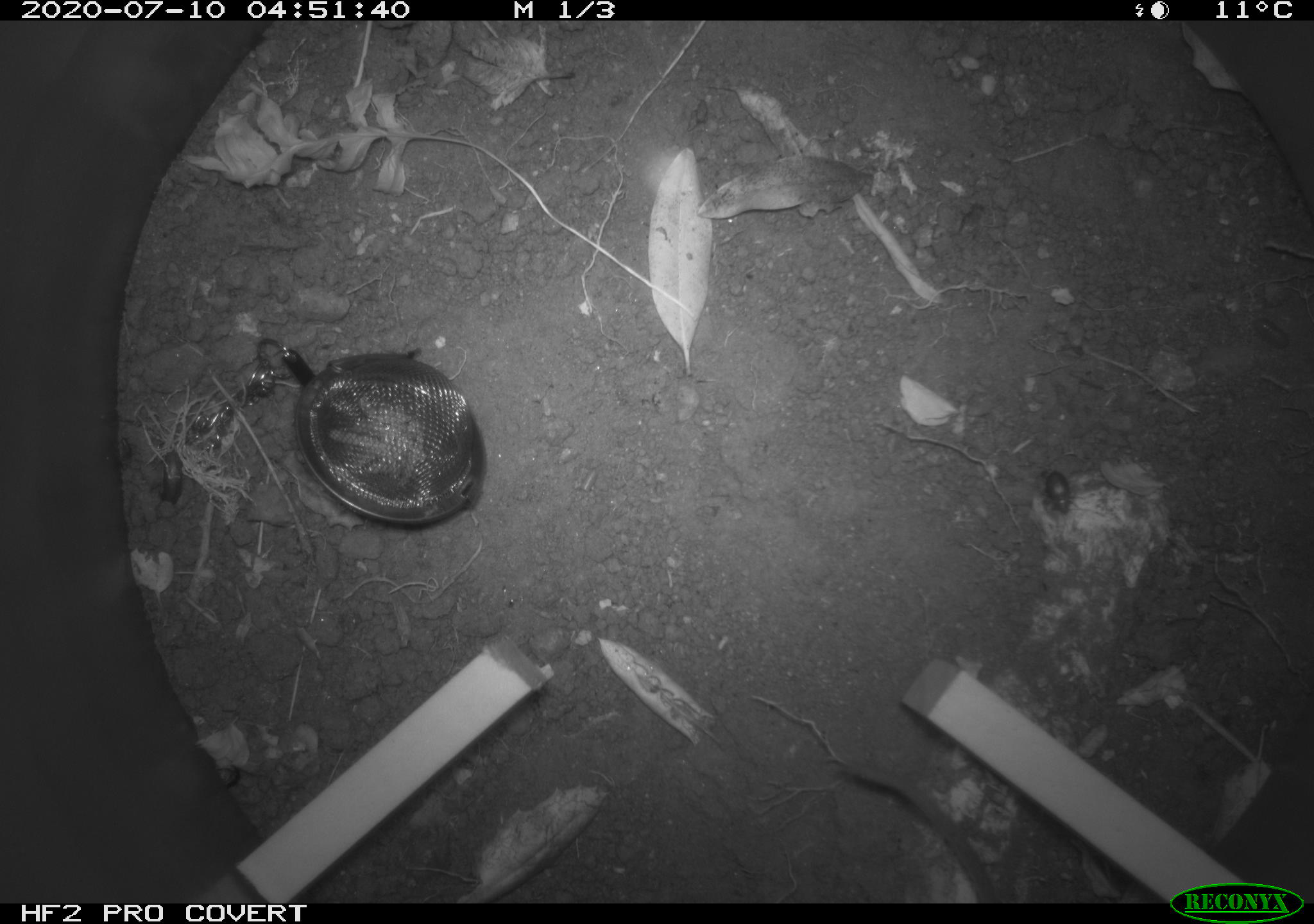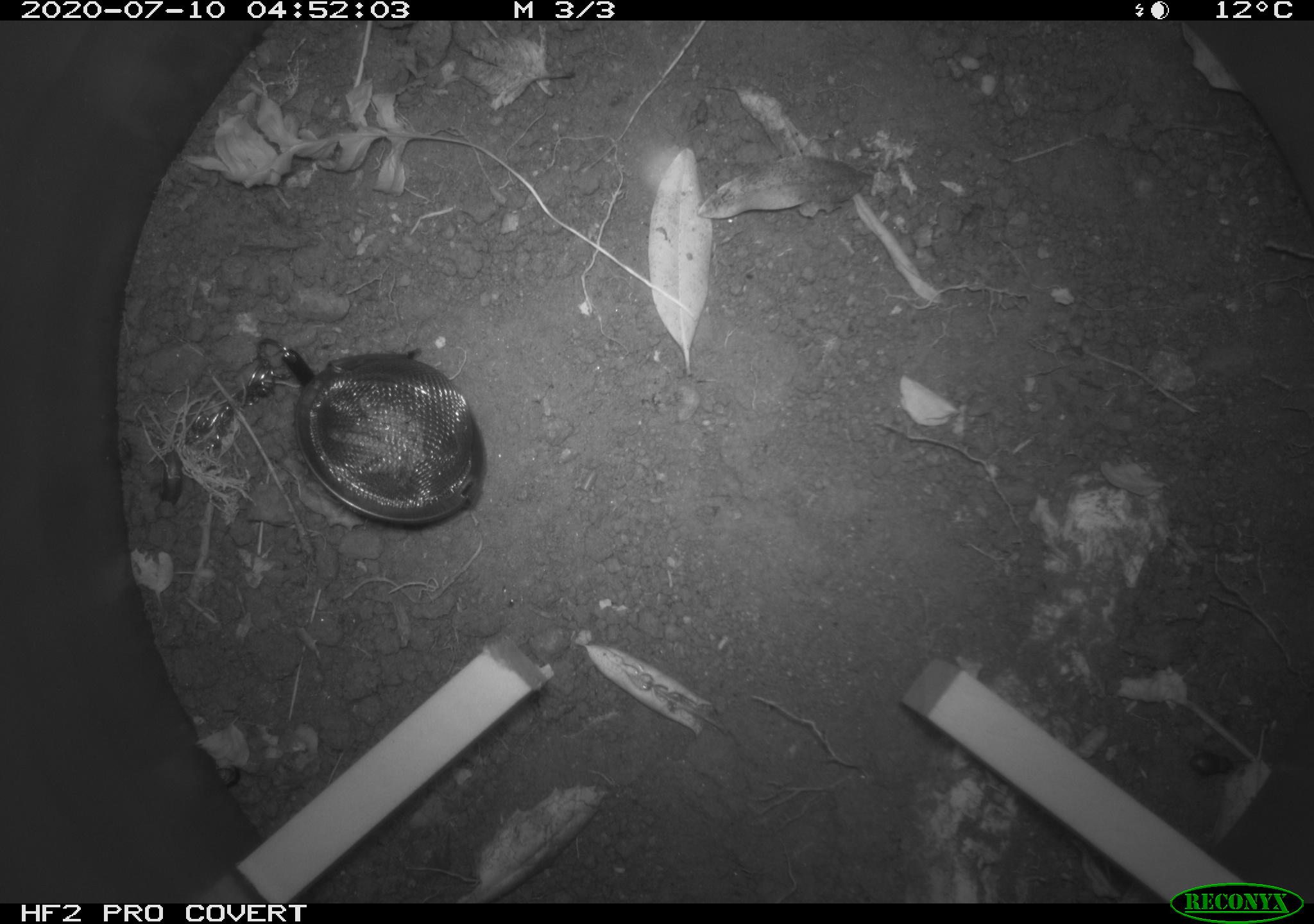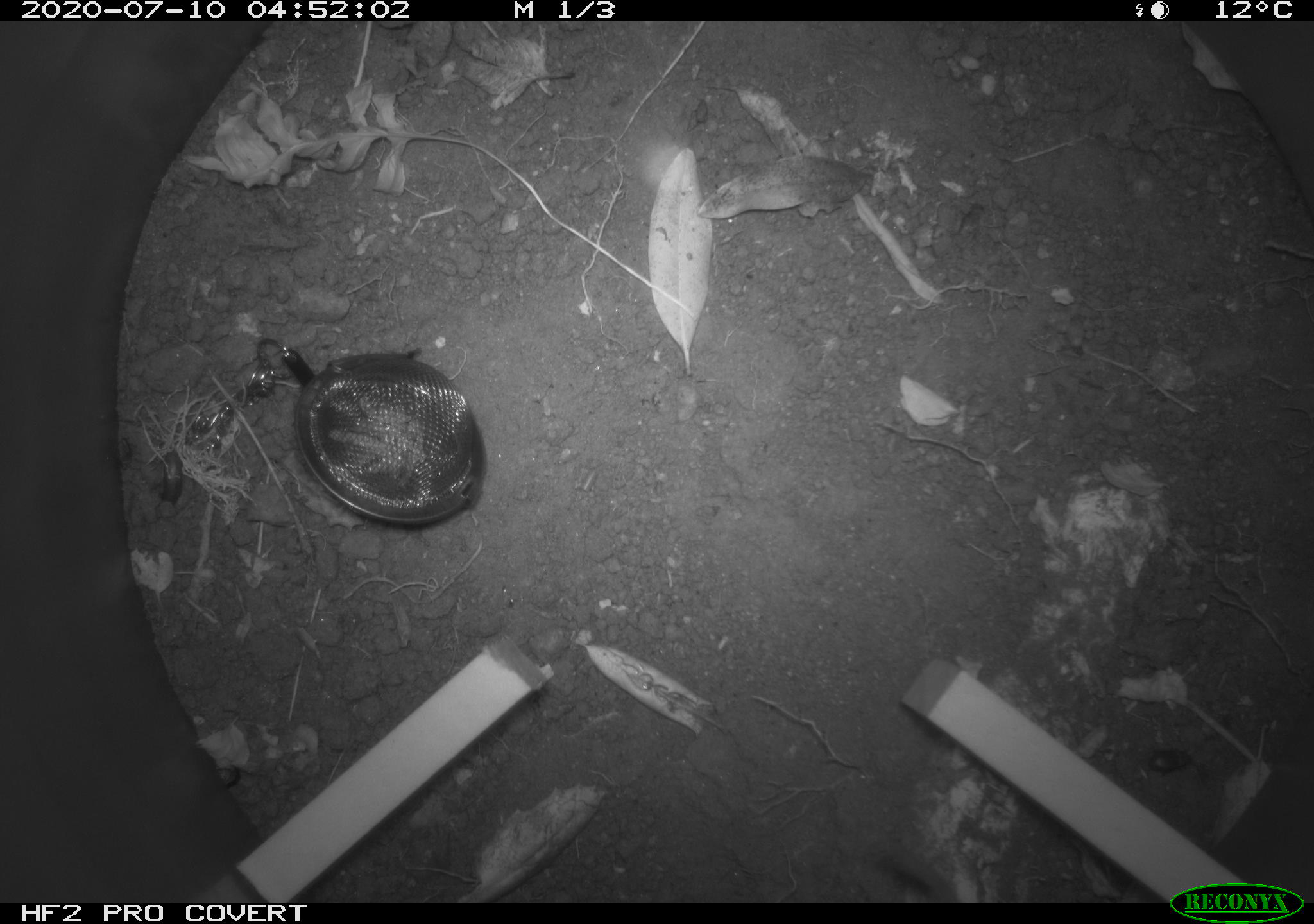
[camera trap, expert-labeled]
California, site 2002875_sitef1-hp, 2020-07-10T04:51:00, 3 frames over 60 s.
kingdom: Animalia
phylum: Chordata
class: Mammalia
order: Rodentia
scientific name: Rodentia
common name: rodent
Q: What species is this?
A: Rodent (Rodentia).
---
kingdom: Animalia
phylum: Arthropoda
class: Insecta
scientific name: Insecta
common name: insect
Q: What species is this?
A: Insect (Insecta).